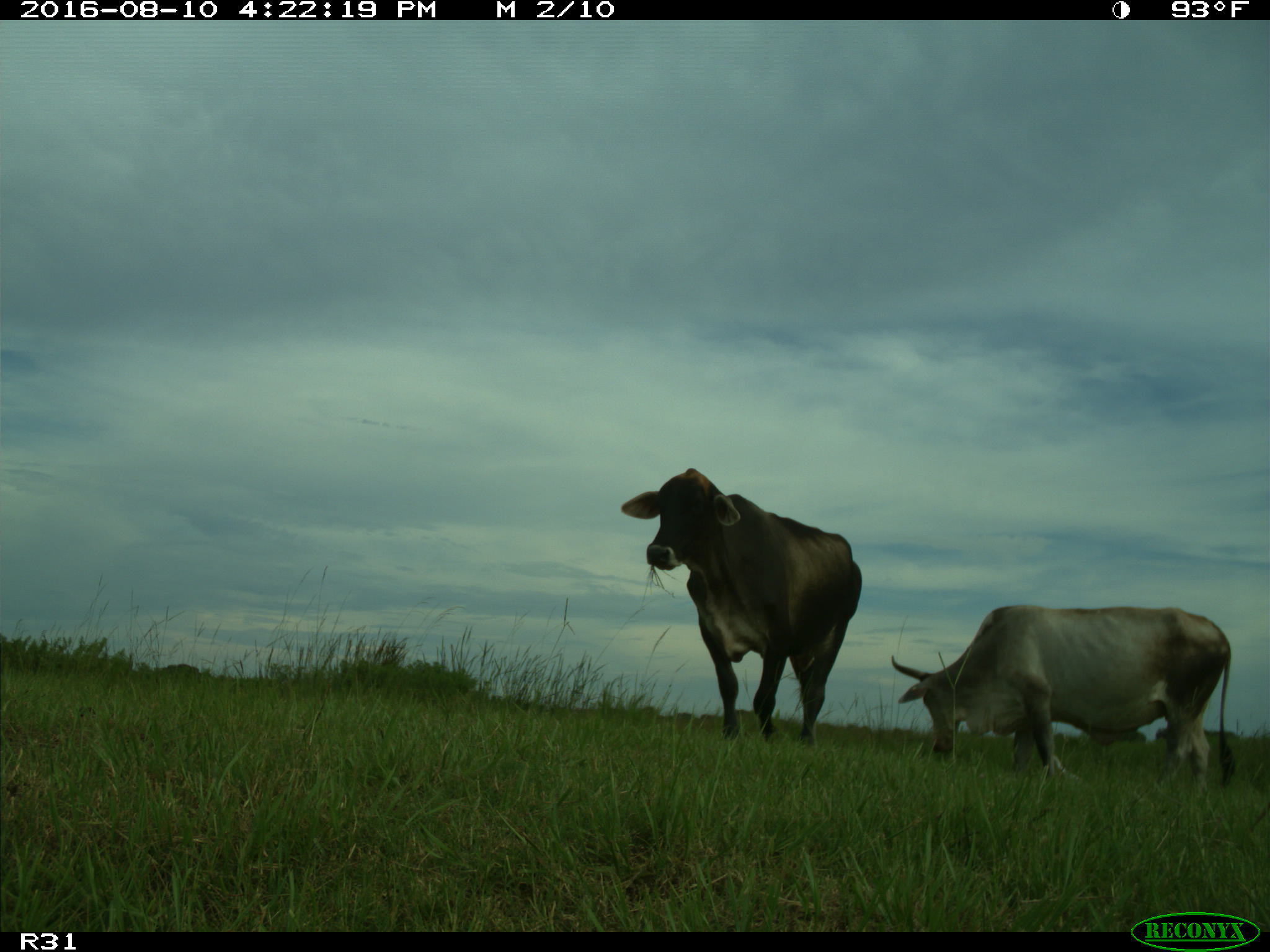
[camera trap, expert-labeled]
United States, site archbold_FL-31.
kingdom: Animalia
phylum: Chordata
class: Mammalia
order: Artiodactyla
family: Bovidae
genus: Bos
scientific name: Bos taurus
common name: domestic cow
Bos taurus (domestic cow).